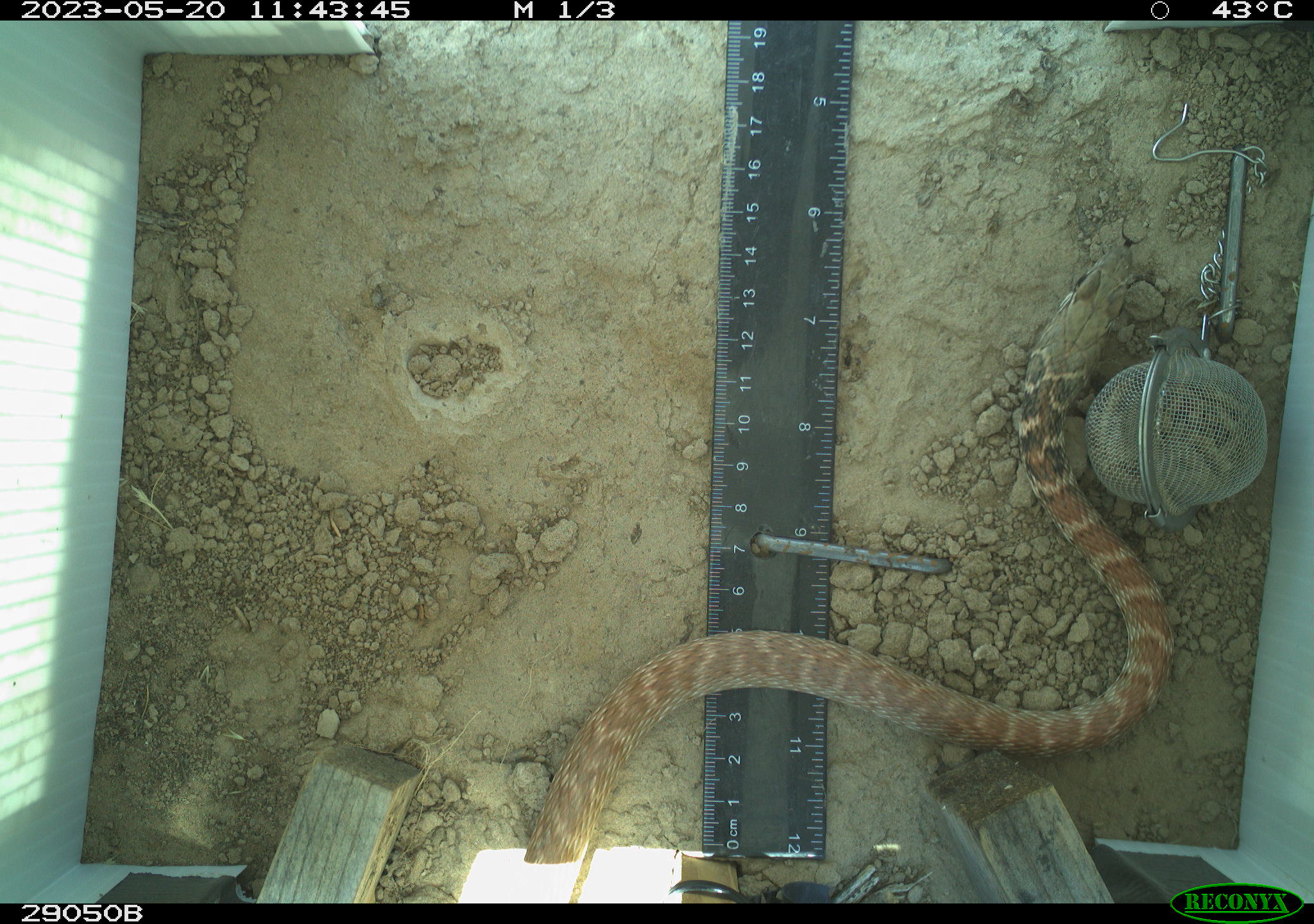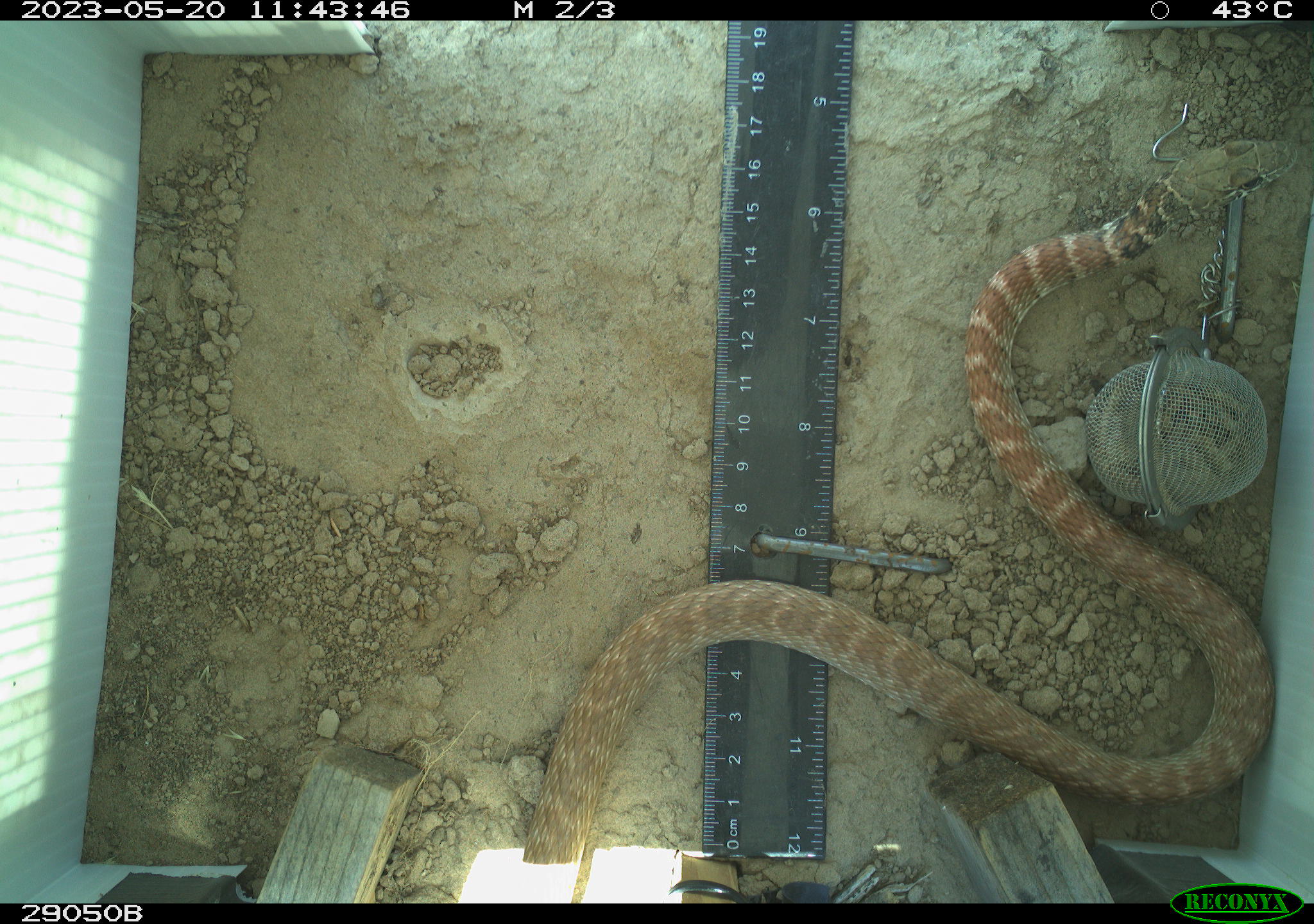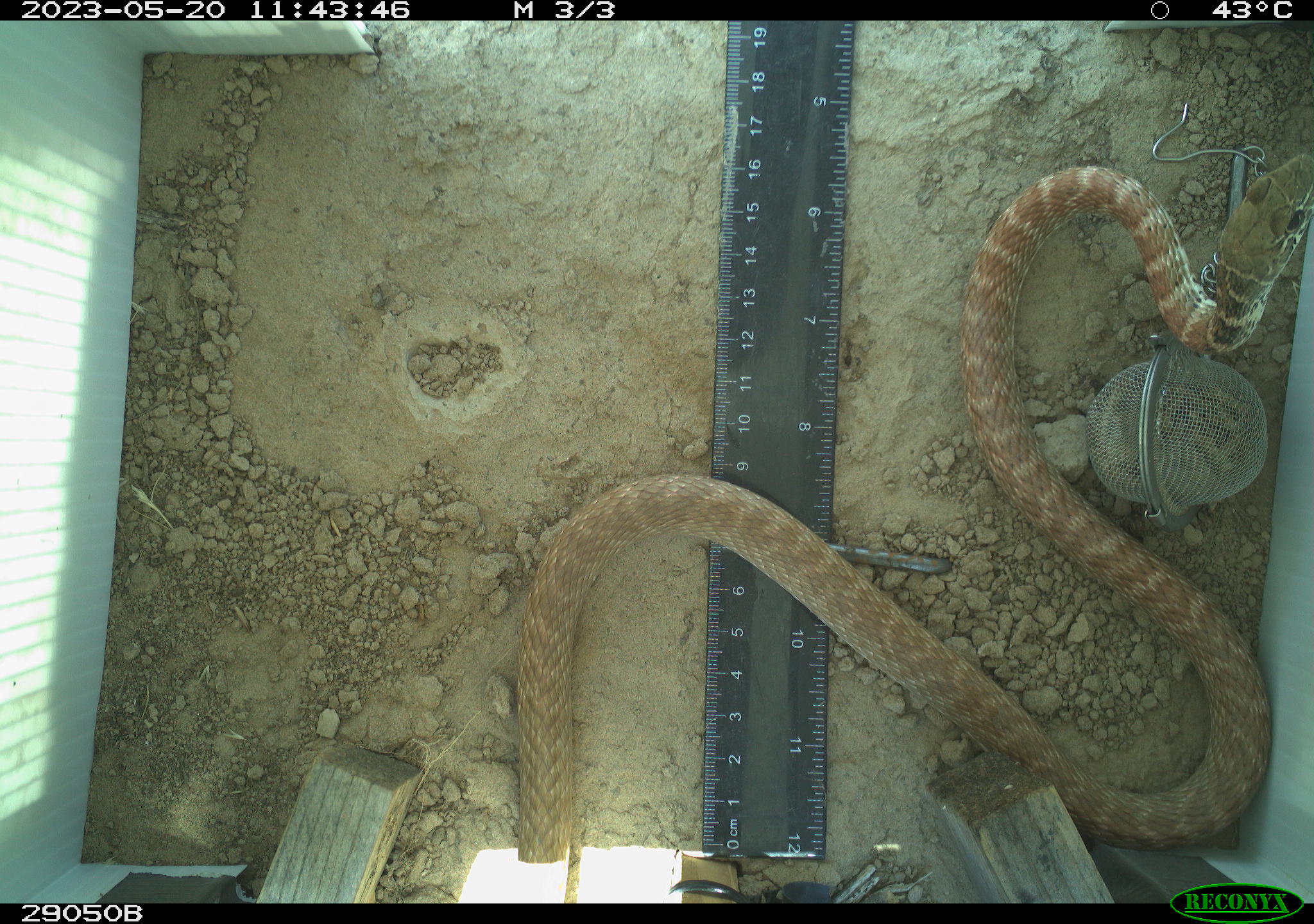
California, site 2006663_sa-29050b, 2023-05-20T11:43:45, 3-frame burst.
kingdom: Animalia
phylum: Chordata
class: Reptilia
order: Squamata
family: Colubridae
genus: Masticophis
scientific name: Masticophis flagellum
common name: coachwhip